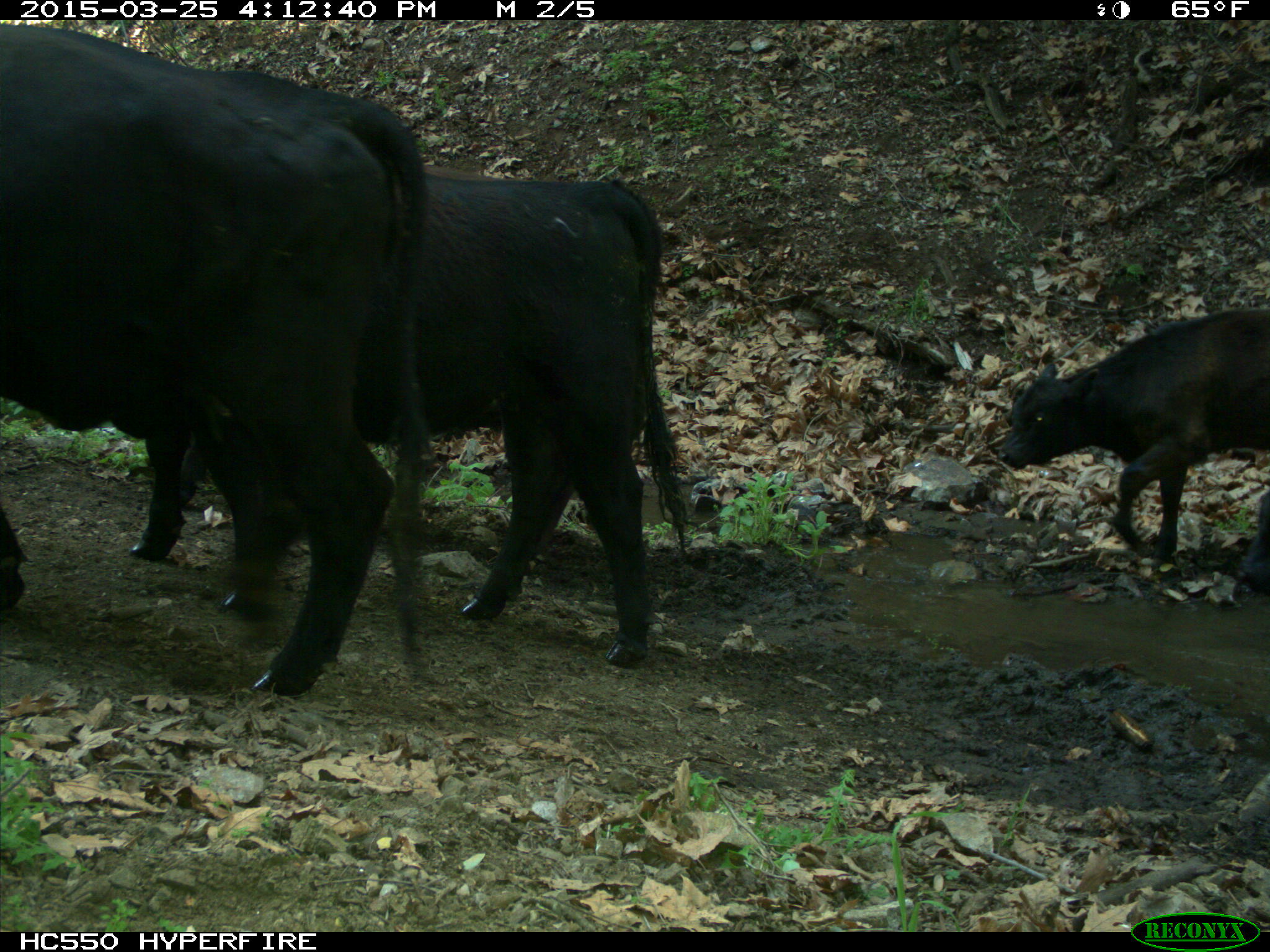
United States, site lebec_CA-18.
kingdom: Animalia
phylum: Chordata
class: Mammalia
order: Artiodactyla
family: Bovidae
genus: Bos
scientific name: Bos taurus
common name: domestic cow